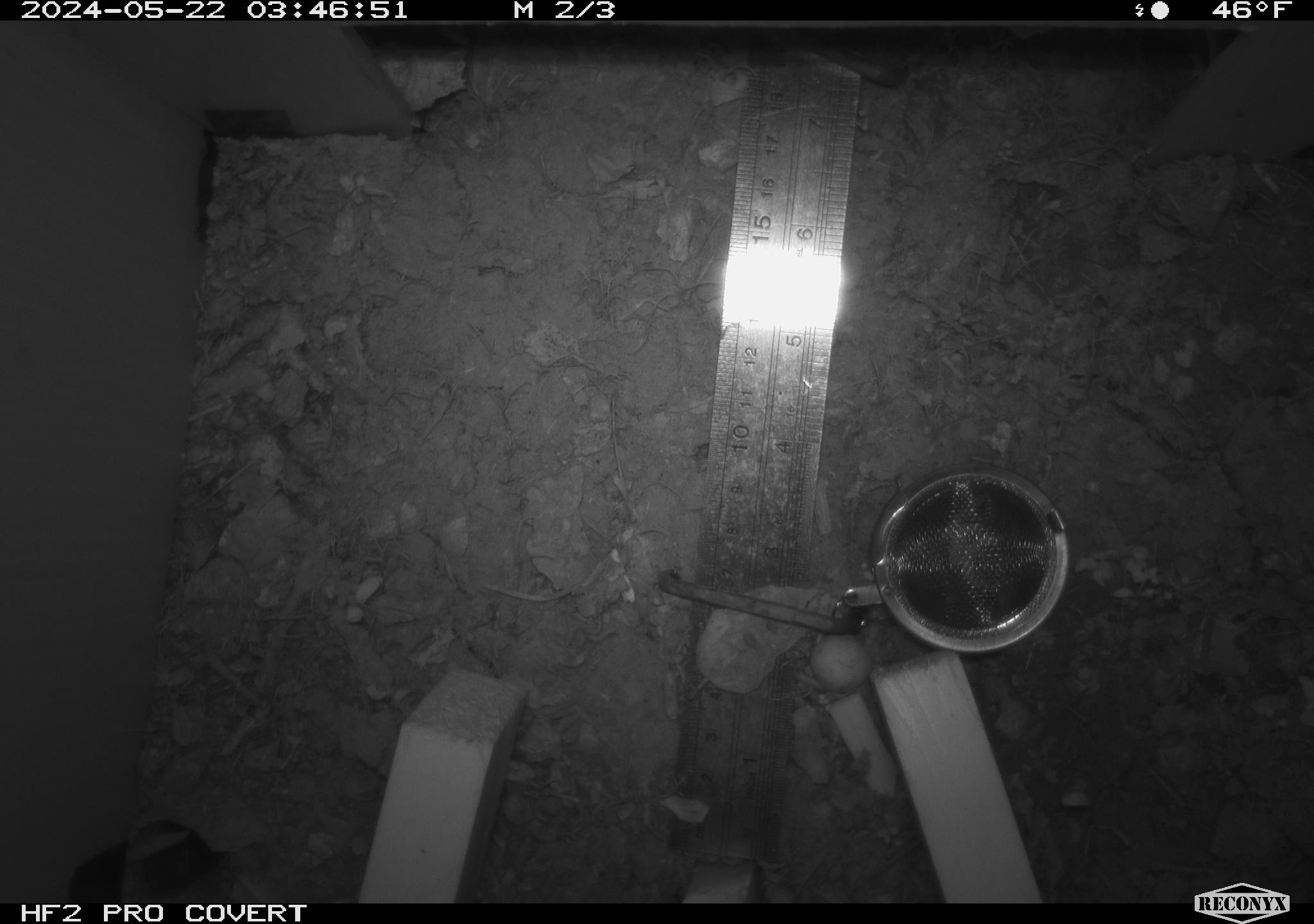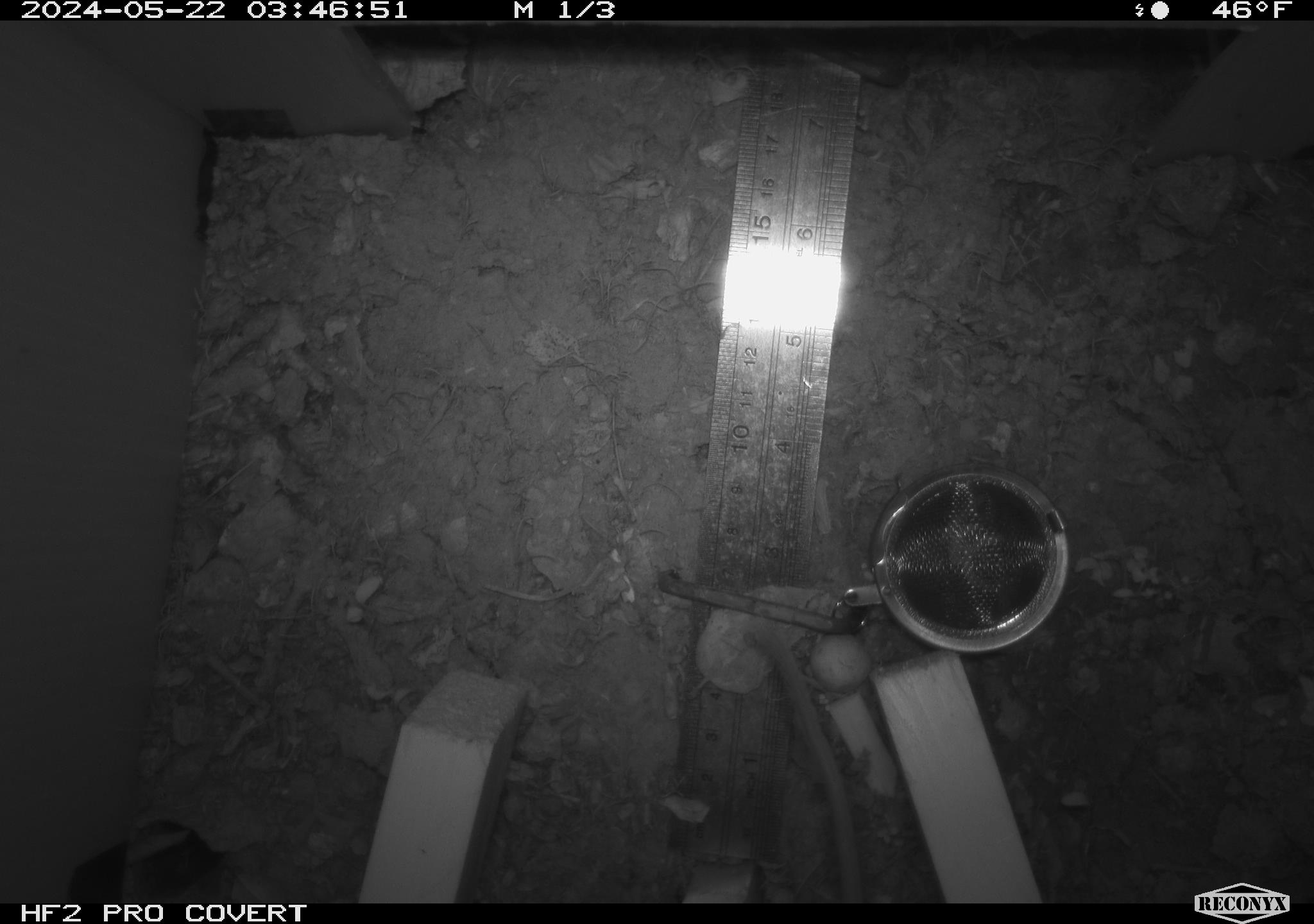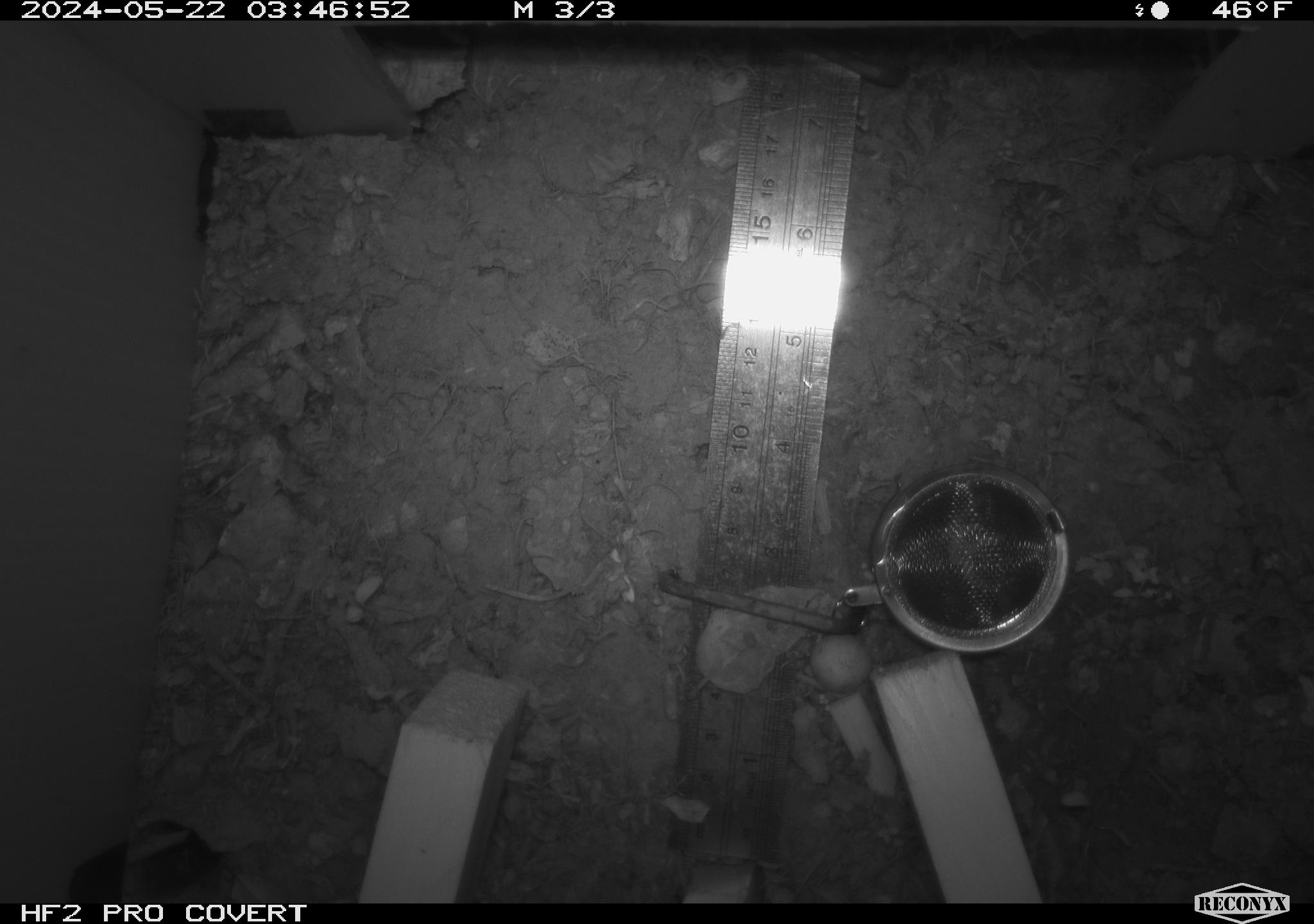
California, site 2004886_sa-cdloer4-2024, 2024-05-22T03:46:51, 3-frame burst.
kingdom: Animalia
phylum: Chordata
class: Mammalia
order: Rodentia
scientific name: Rodentia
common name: mouse species